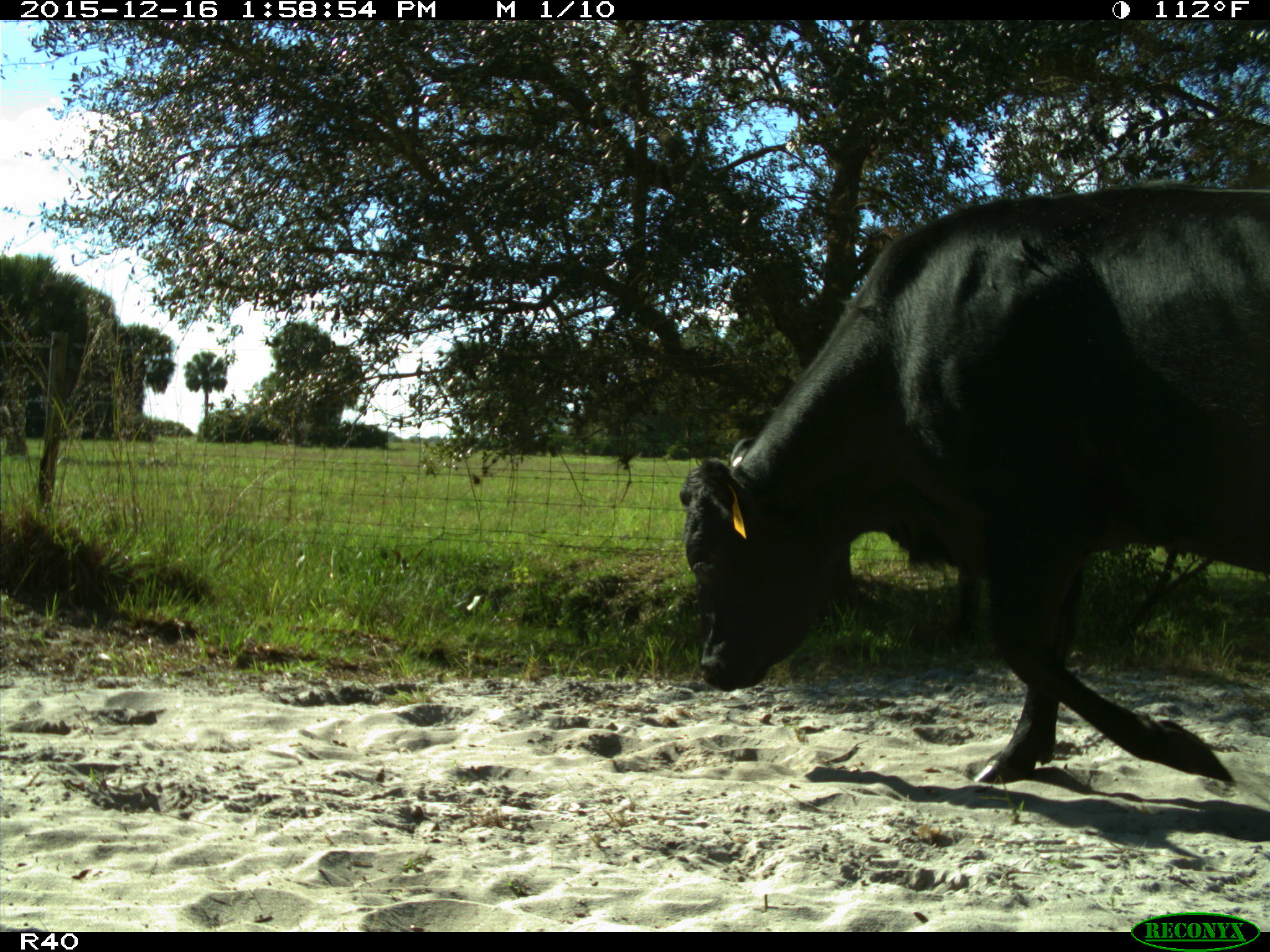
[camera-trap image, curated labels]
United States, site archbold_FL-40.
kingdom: Animalia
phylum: Chordata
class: Mammalia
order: Artiodactyla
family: Bovidae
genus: Bos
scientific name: Bos taurus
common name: domestic cow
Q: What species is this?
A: Bos taurus (domestic cow).